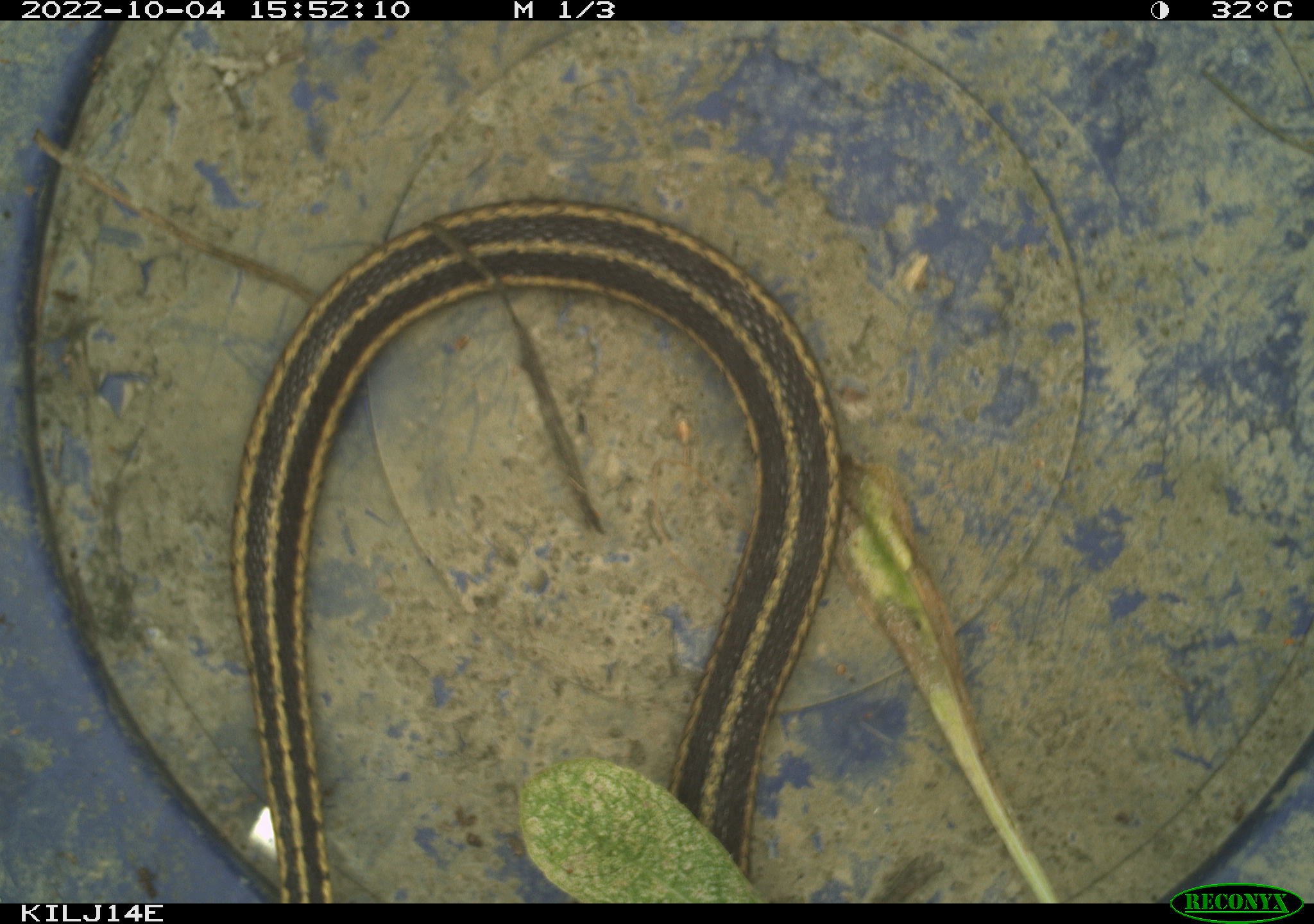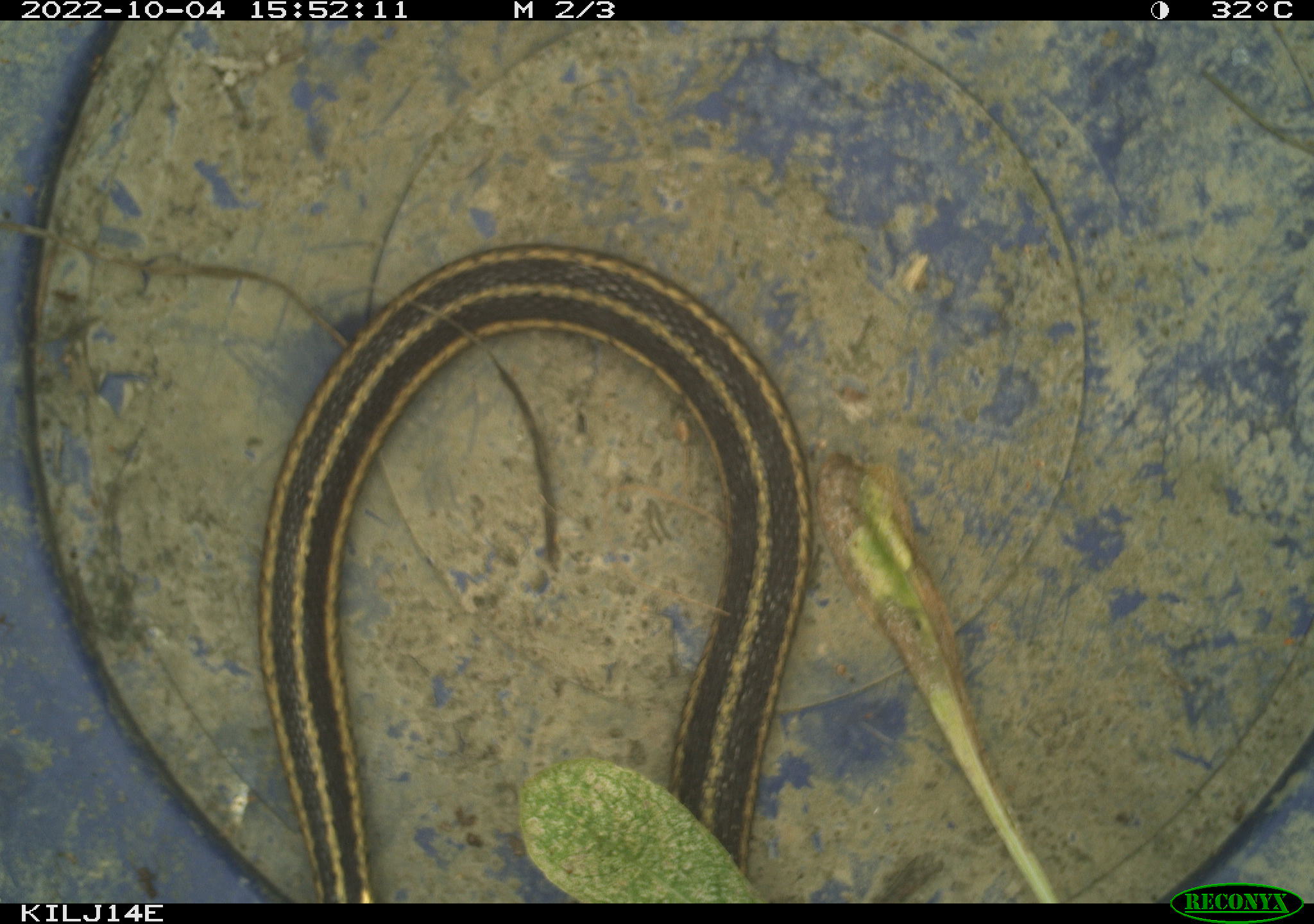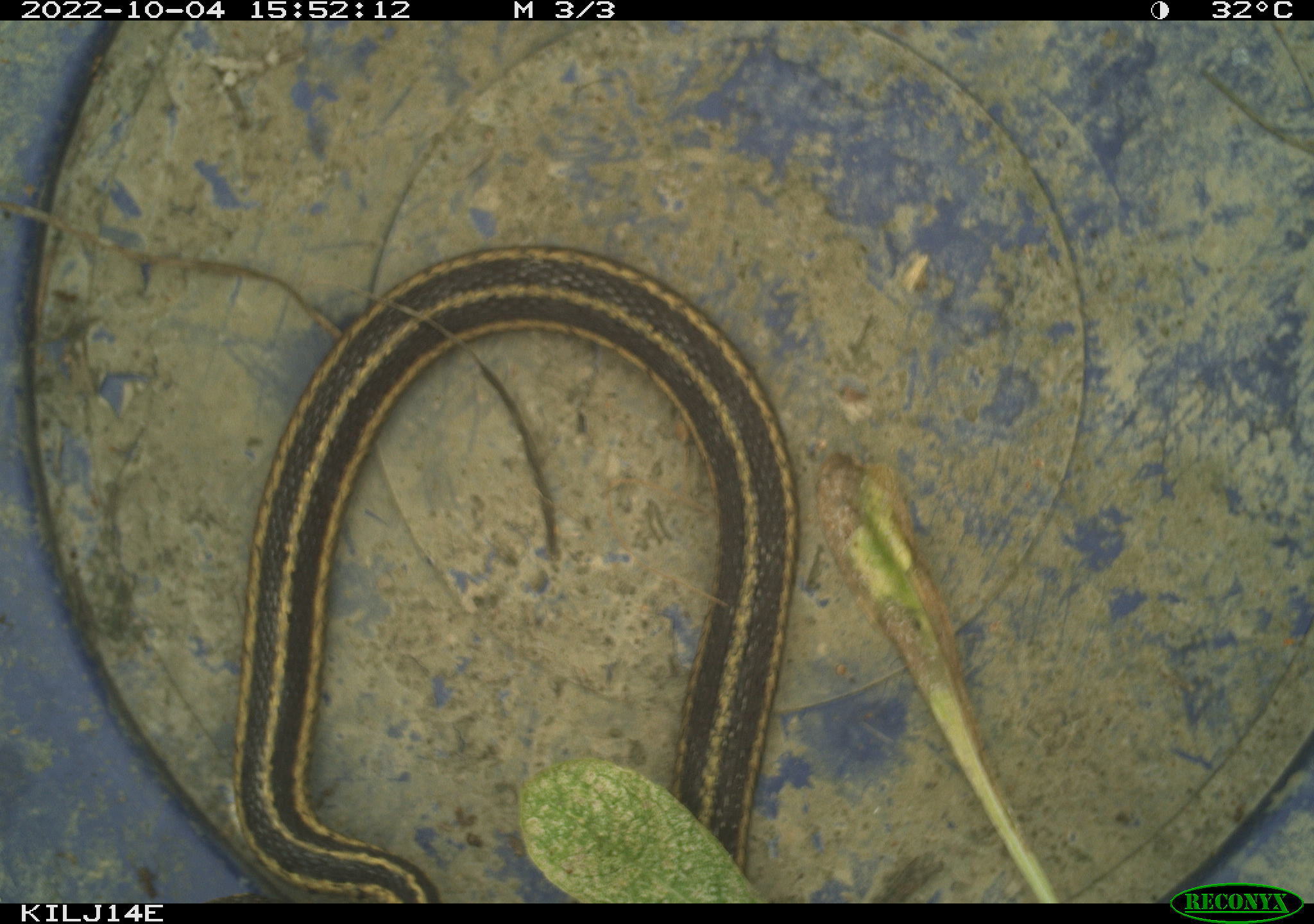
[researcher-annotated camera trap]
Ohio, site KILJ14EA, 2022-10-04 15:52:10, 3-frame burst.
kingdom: Animalia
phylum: Chordata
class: Reptilia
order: Squamata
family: Colubridae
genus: Thamnophis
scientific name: Thamnophis sirtalis sirtalis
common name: eastern gartersnake